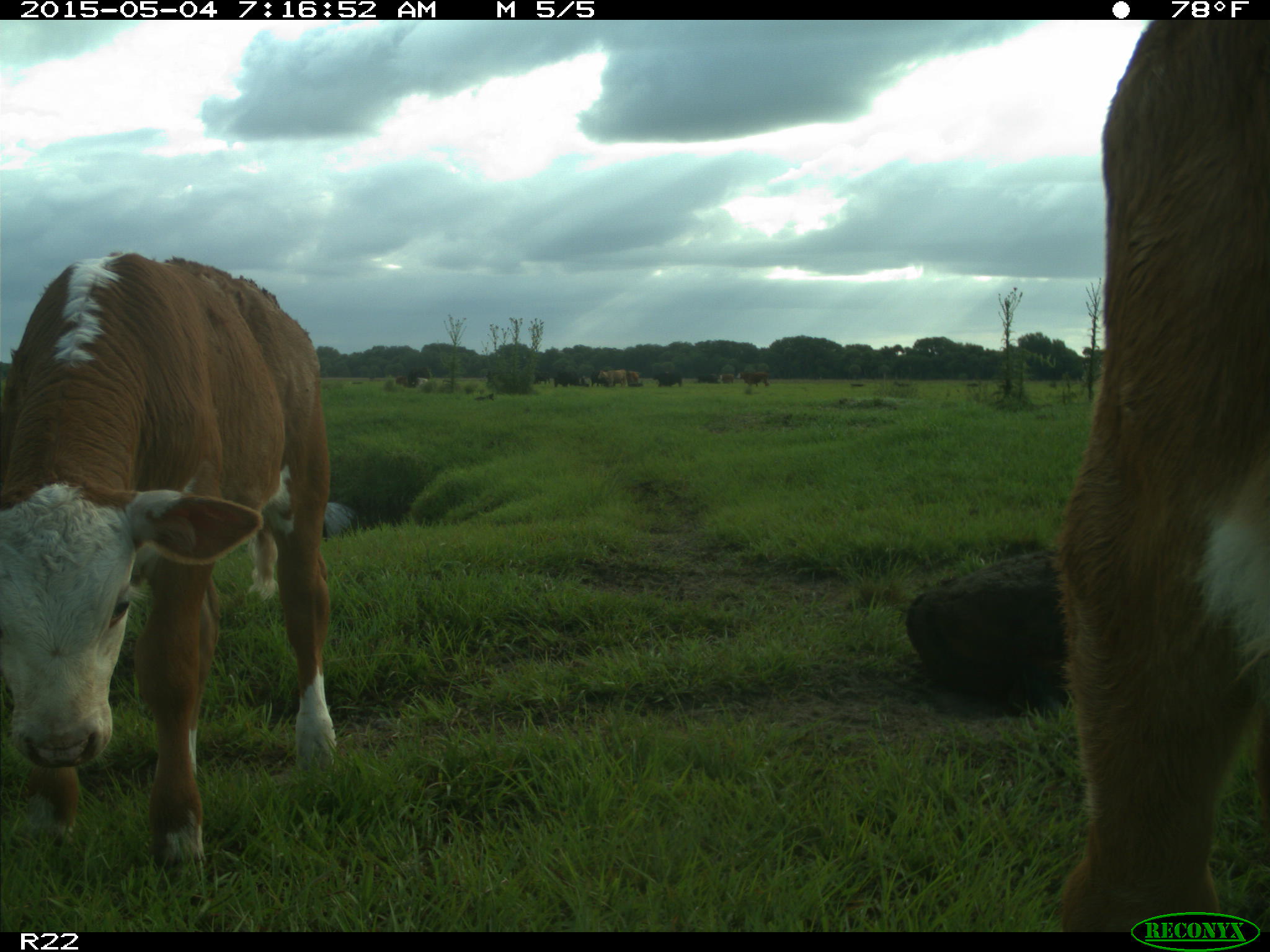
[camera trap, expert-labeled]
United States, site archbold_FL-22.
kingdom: Animalia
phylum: Chordata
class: Mammalia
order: Artiodactyla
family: Bovidae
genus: Bos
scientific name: Bos taurus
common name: domestic cow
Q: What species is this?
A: Bos taurus (domestic cow).